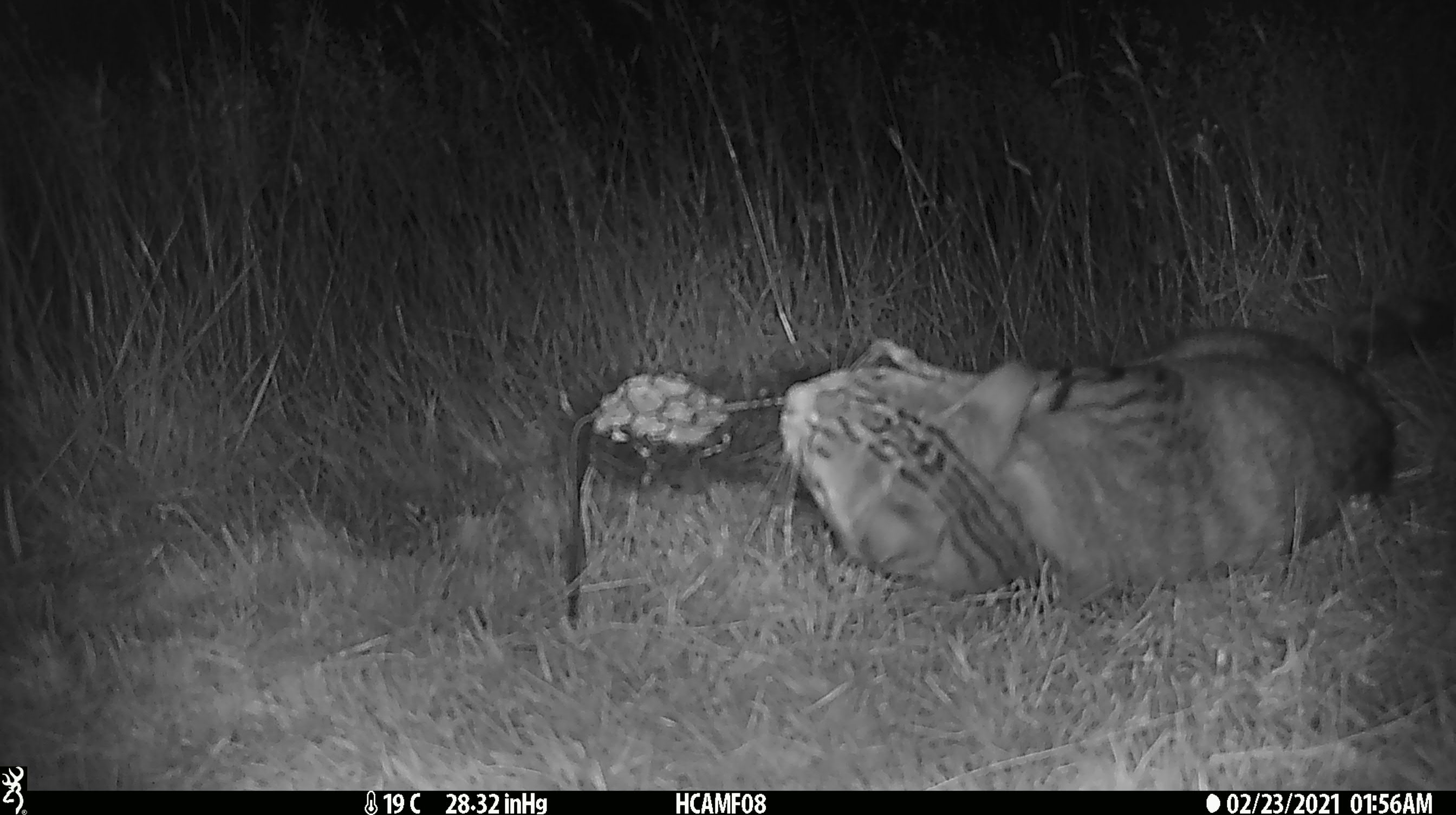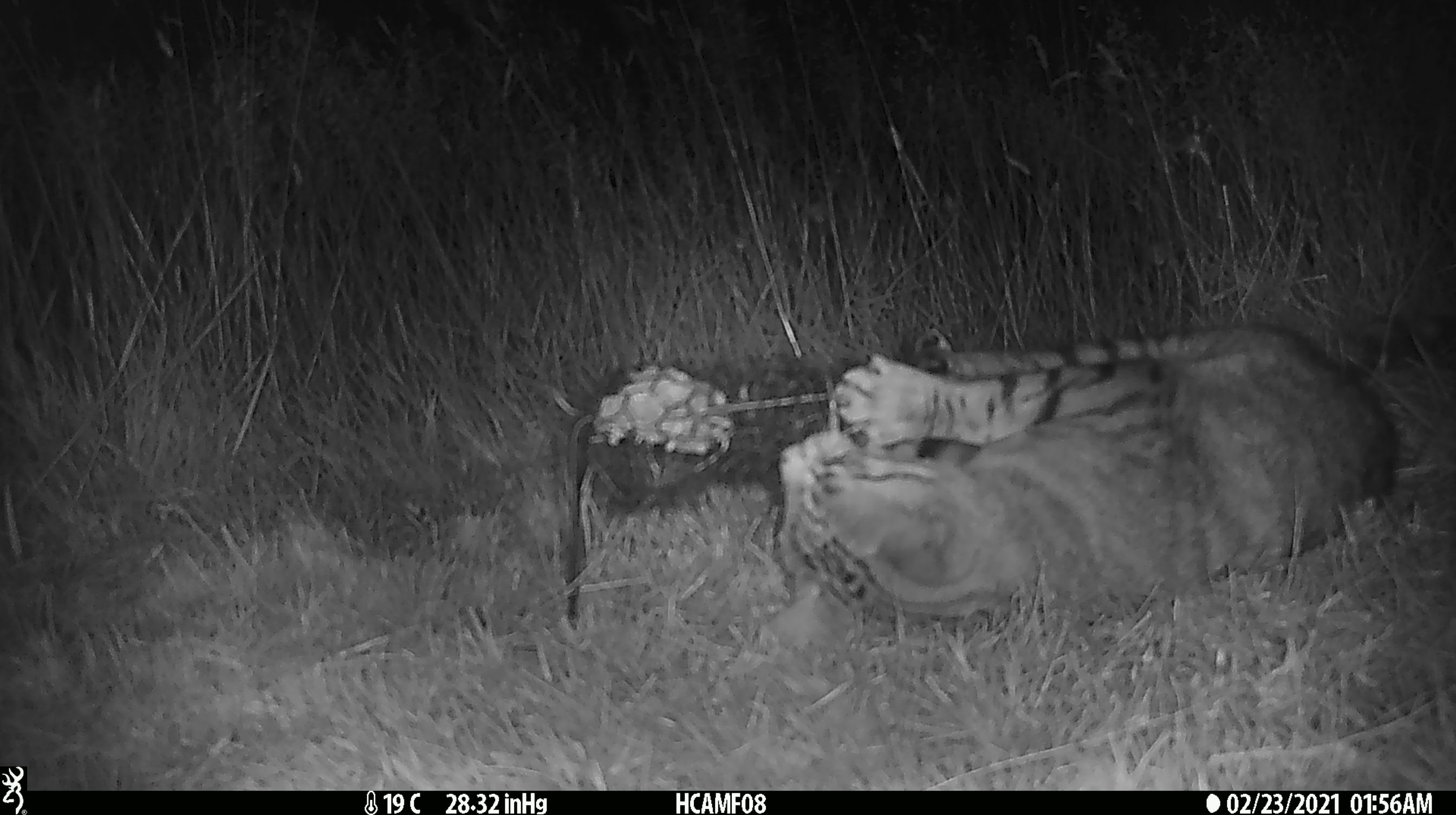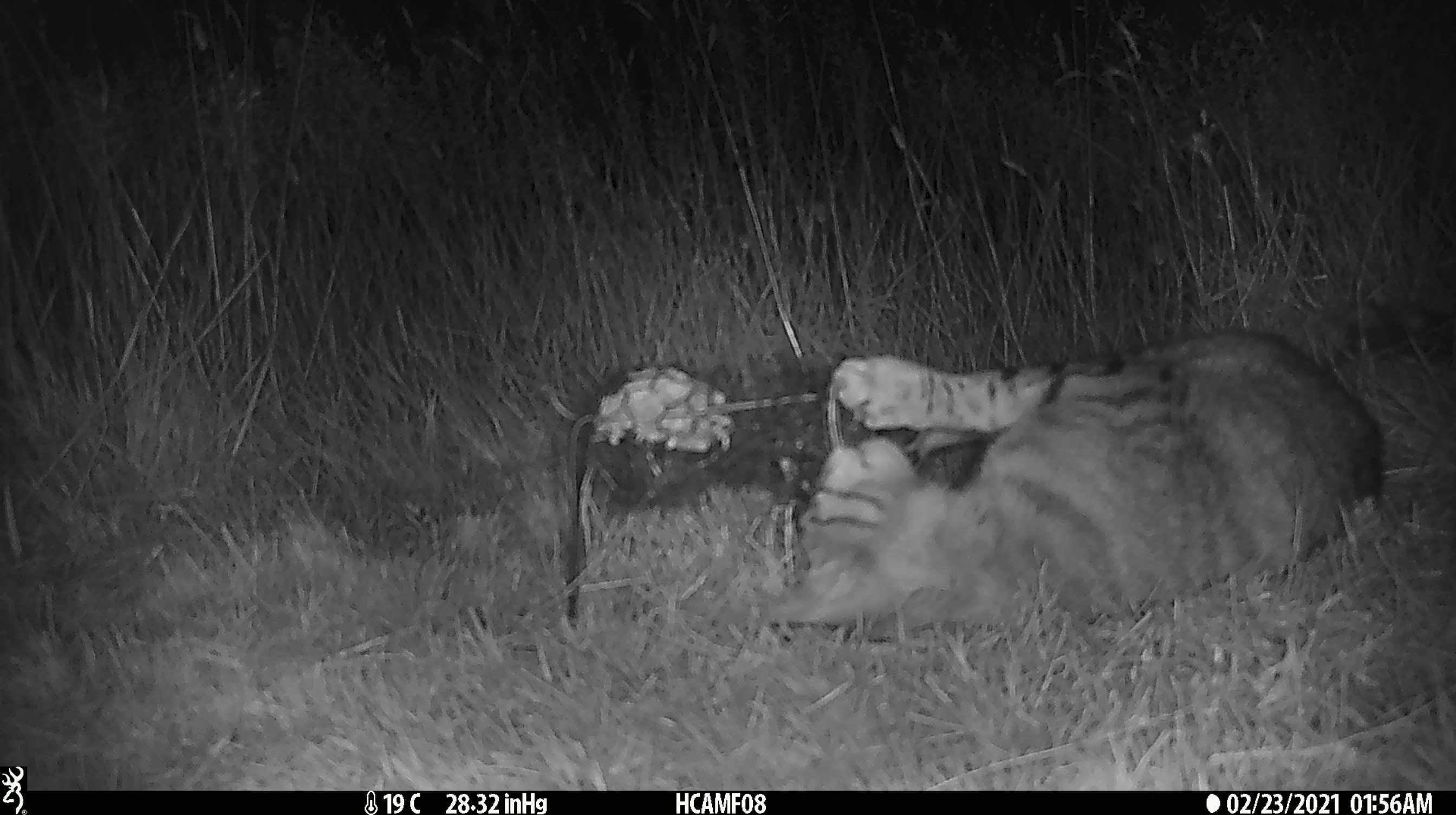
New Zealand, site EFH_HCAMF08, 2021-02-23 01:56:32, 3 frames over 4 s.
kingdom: Animalia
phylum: Chordata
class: Mammalia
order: Carnivora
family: Felidae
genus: Felis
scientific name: Felis catus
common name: domestic cat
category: cat